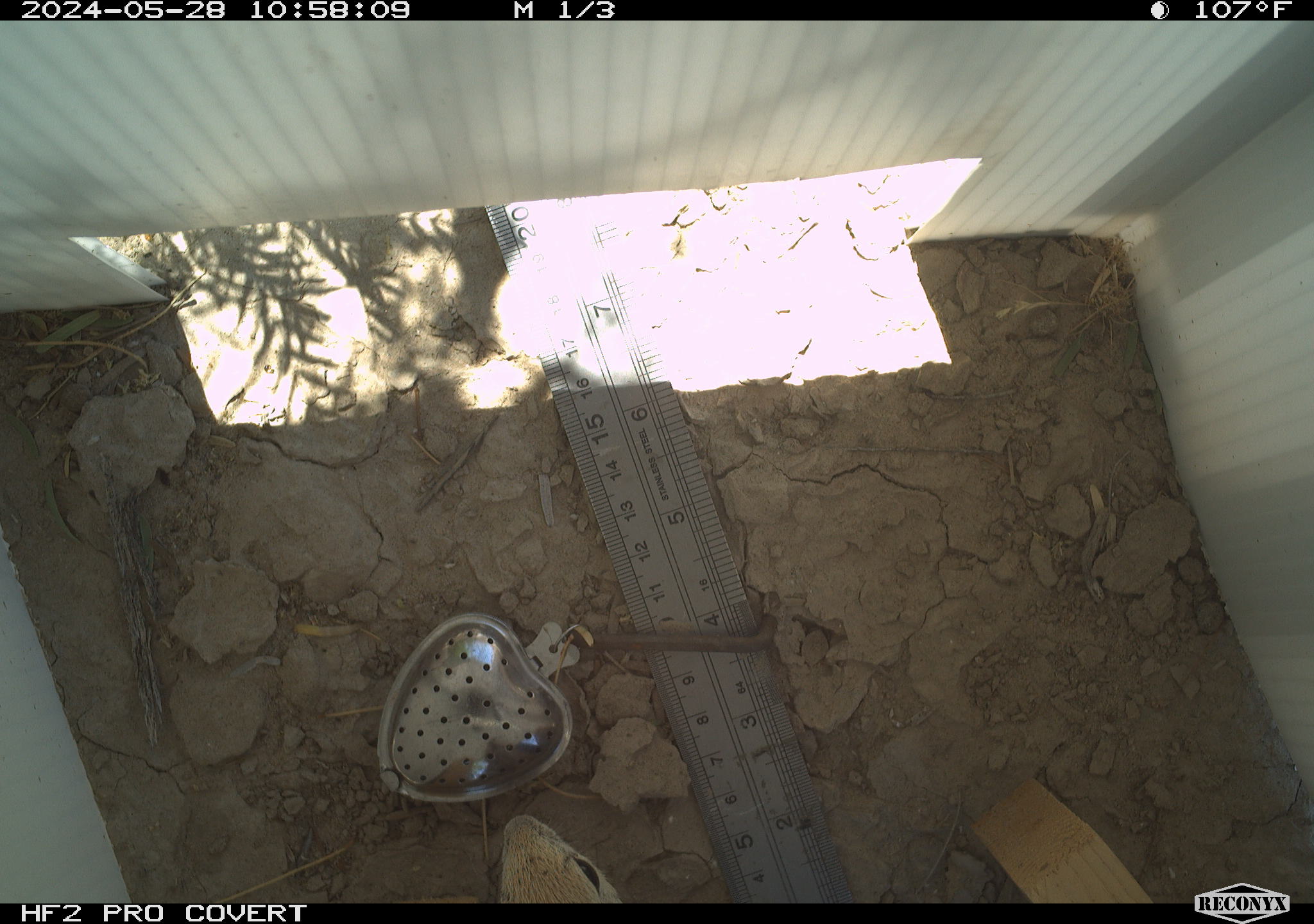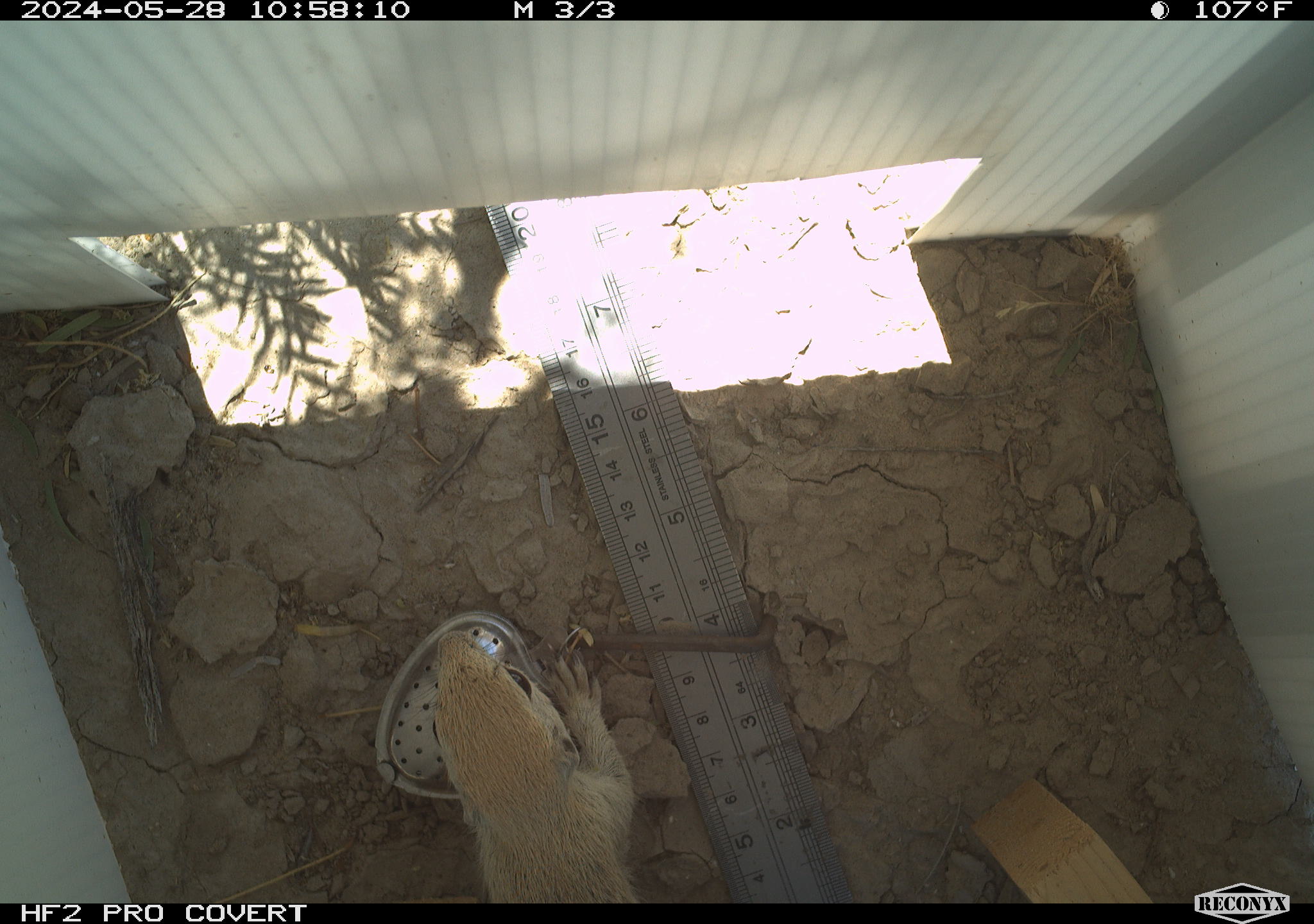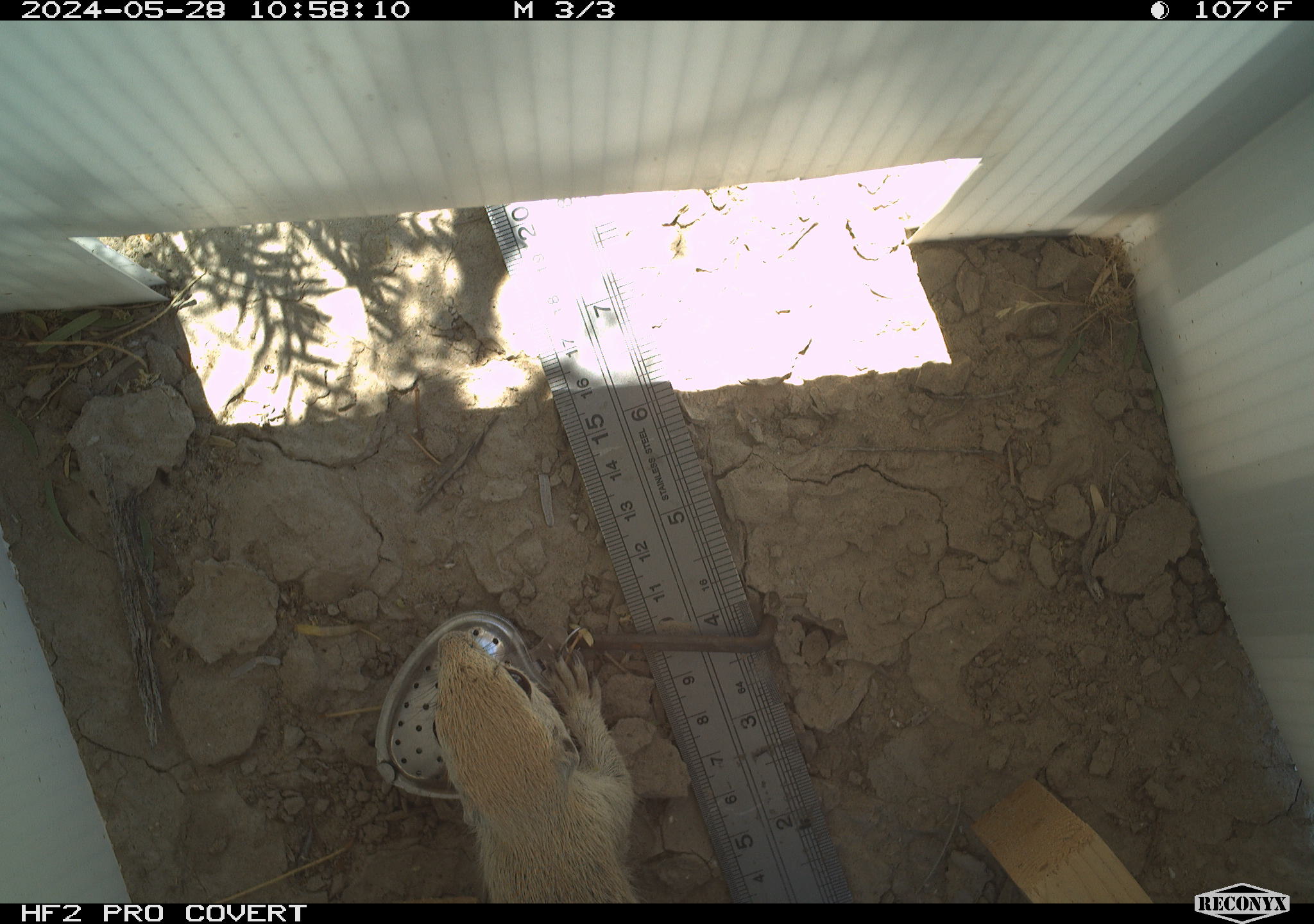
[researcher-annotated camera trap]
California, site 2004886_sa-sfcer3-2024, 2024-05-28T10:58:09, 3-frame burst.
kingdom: Animalia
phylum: Chordata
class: Mammalia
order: Rodentia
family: Sciuridae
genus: Xerospermophilus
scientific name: Xerospermophilus tereticaudus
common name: round-tailed ground squirrel